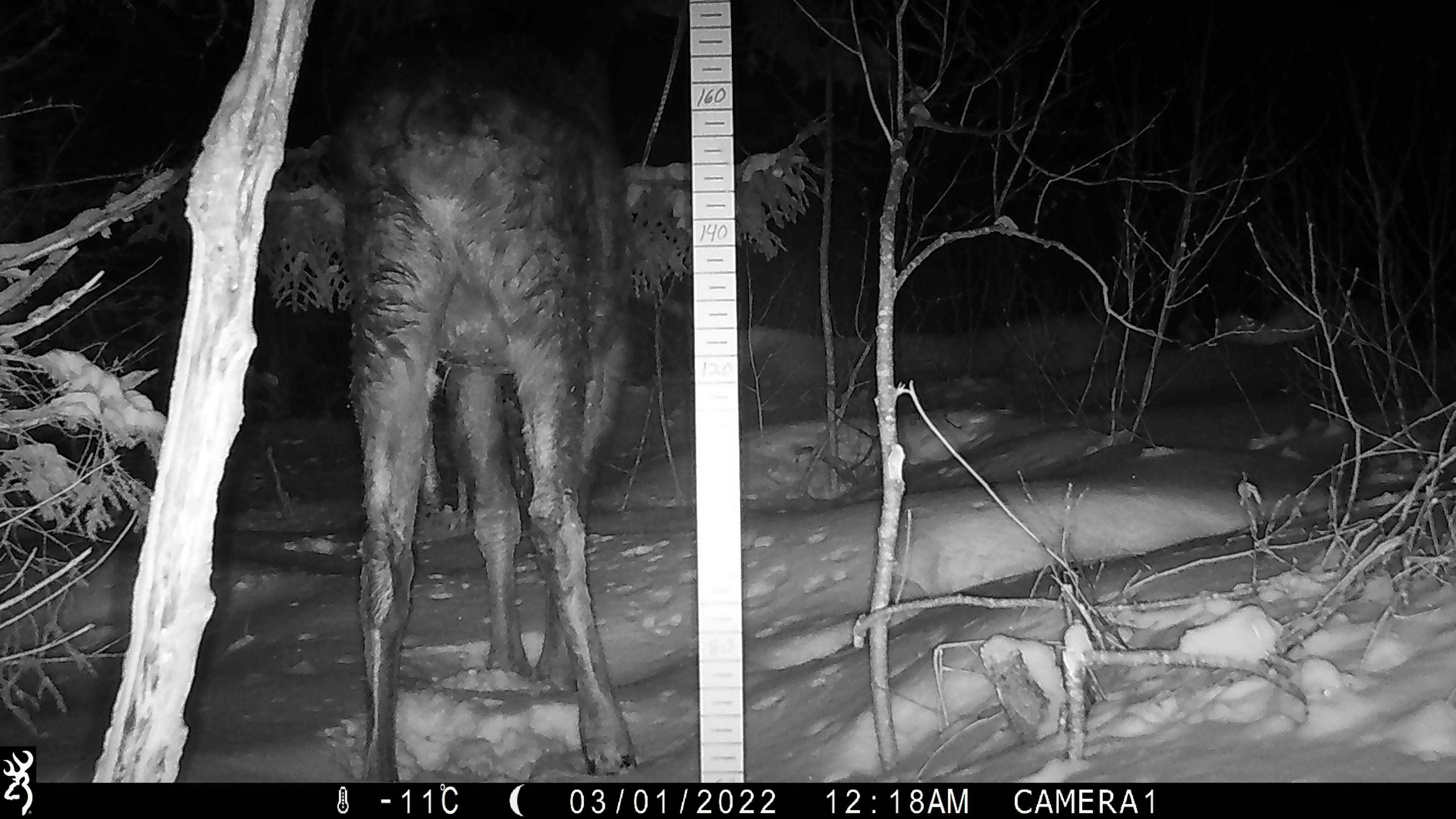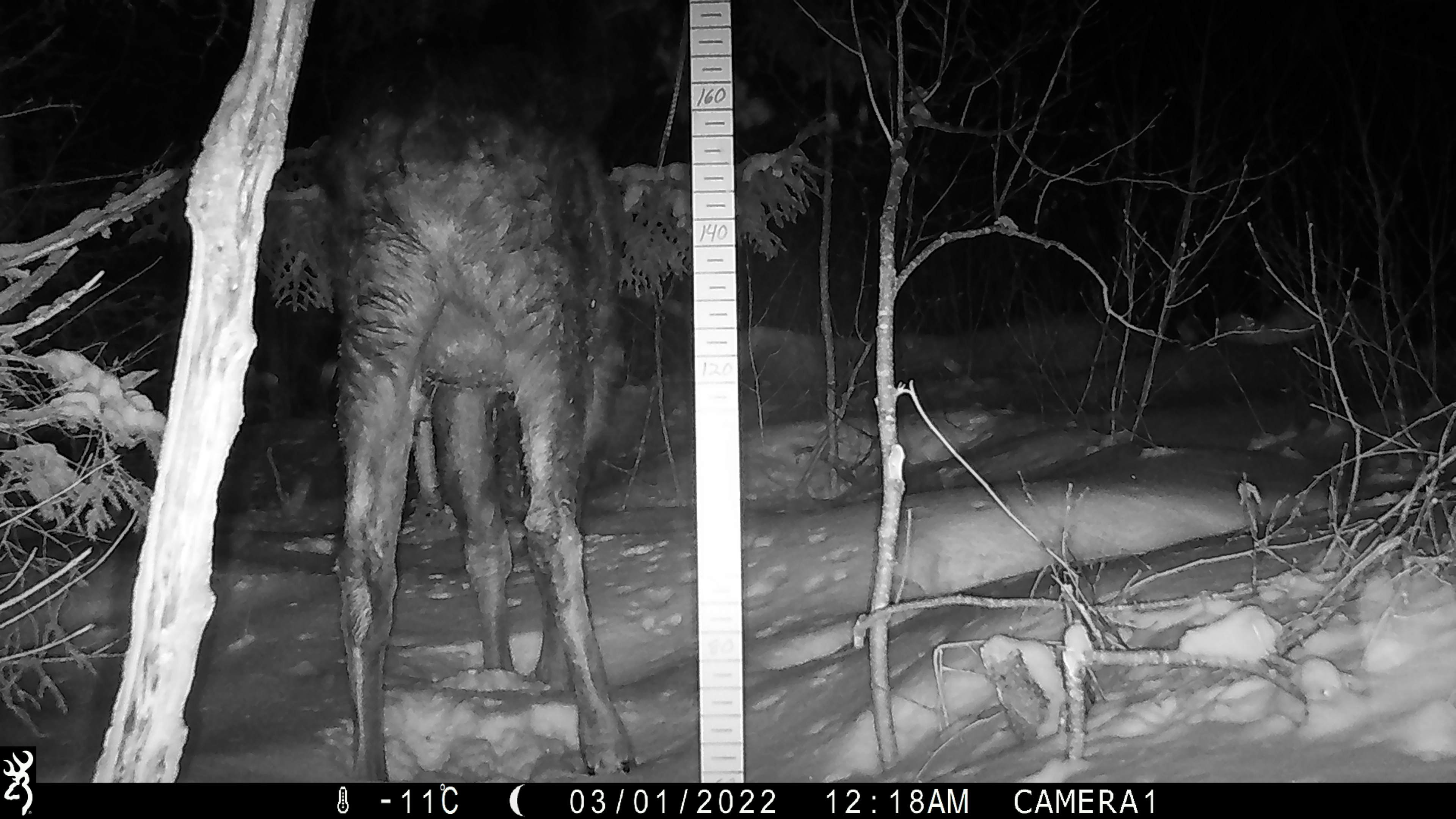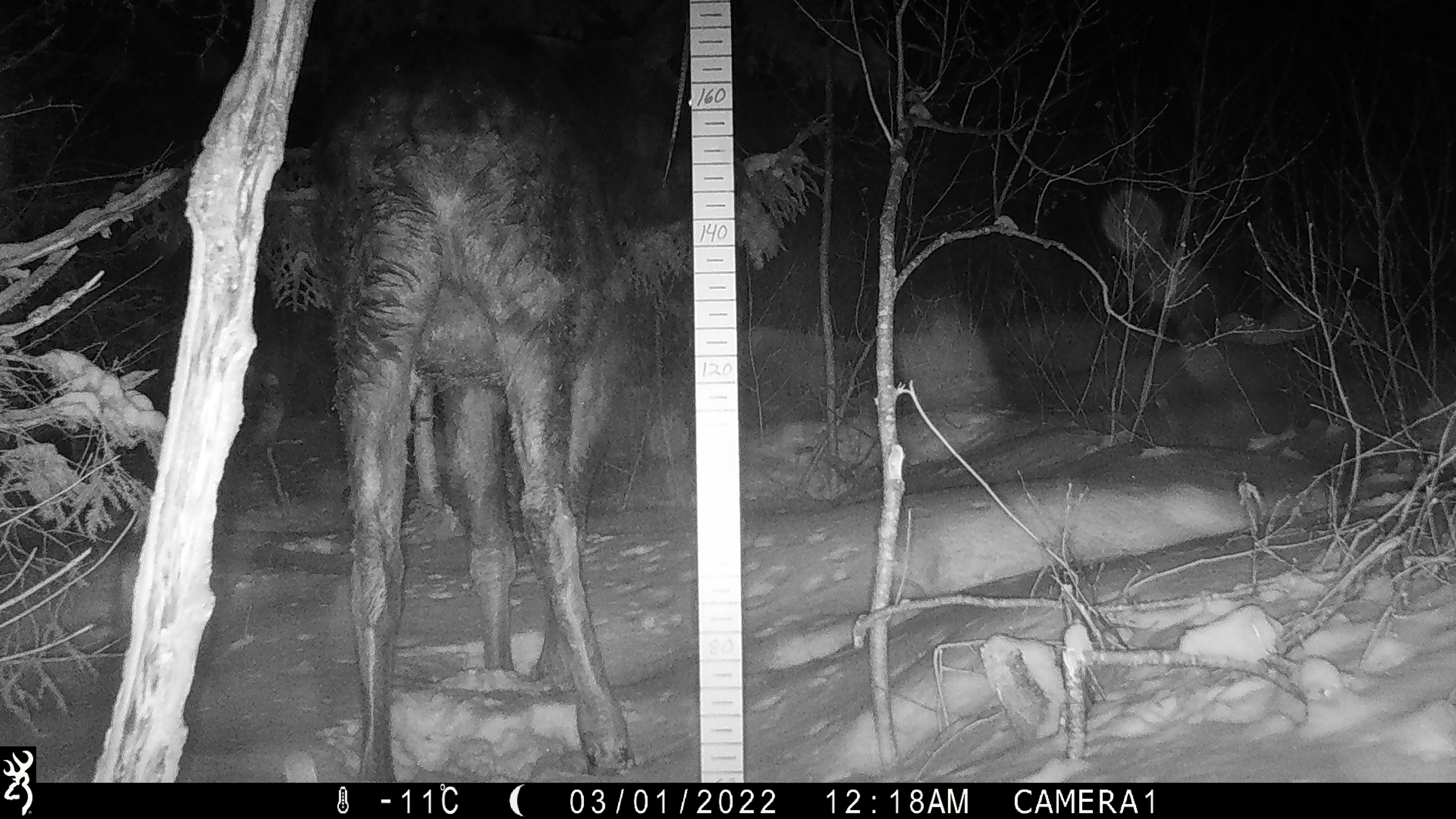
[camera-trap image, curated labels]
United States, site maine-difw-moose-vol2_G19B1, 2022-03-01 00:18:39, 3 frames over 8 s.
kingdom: Animalia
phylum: Chordata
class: Mammalia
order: Artiodactyla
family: Cervidae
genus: Alces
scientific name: Alces alces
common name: moose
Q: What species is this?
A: Moose (Alces alces).